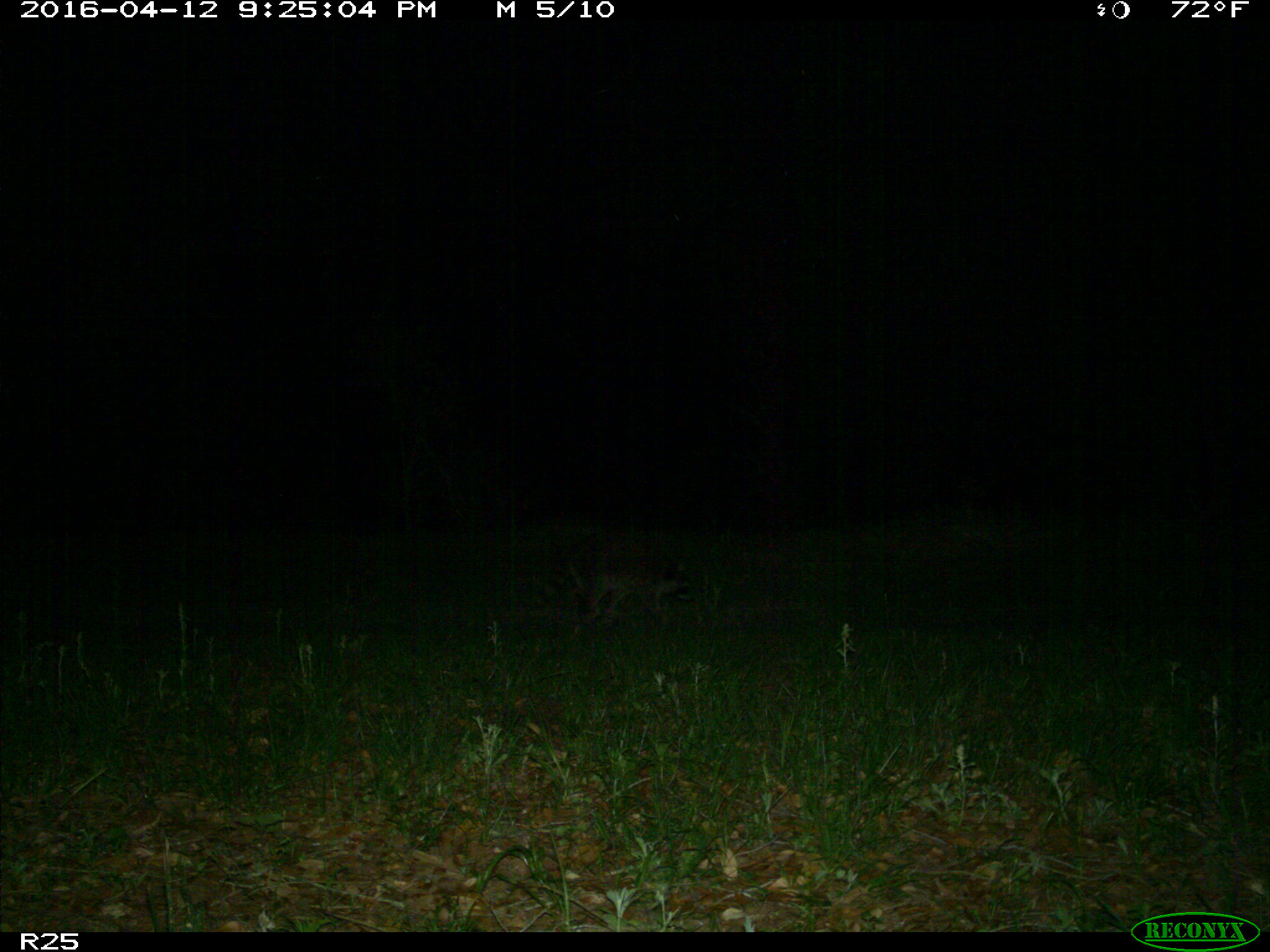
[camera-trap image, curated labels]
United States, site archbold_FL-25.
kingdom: Animalia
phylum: Chordata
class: Mammalia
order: Carnivora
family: Procyonidae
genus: Procyon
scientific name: Procyon lotor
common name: common raccoon